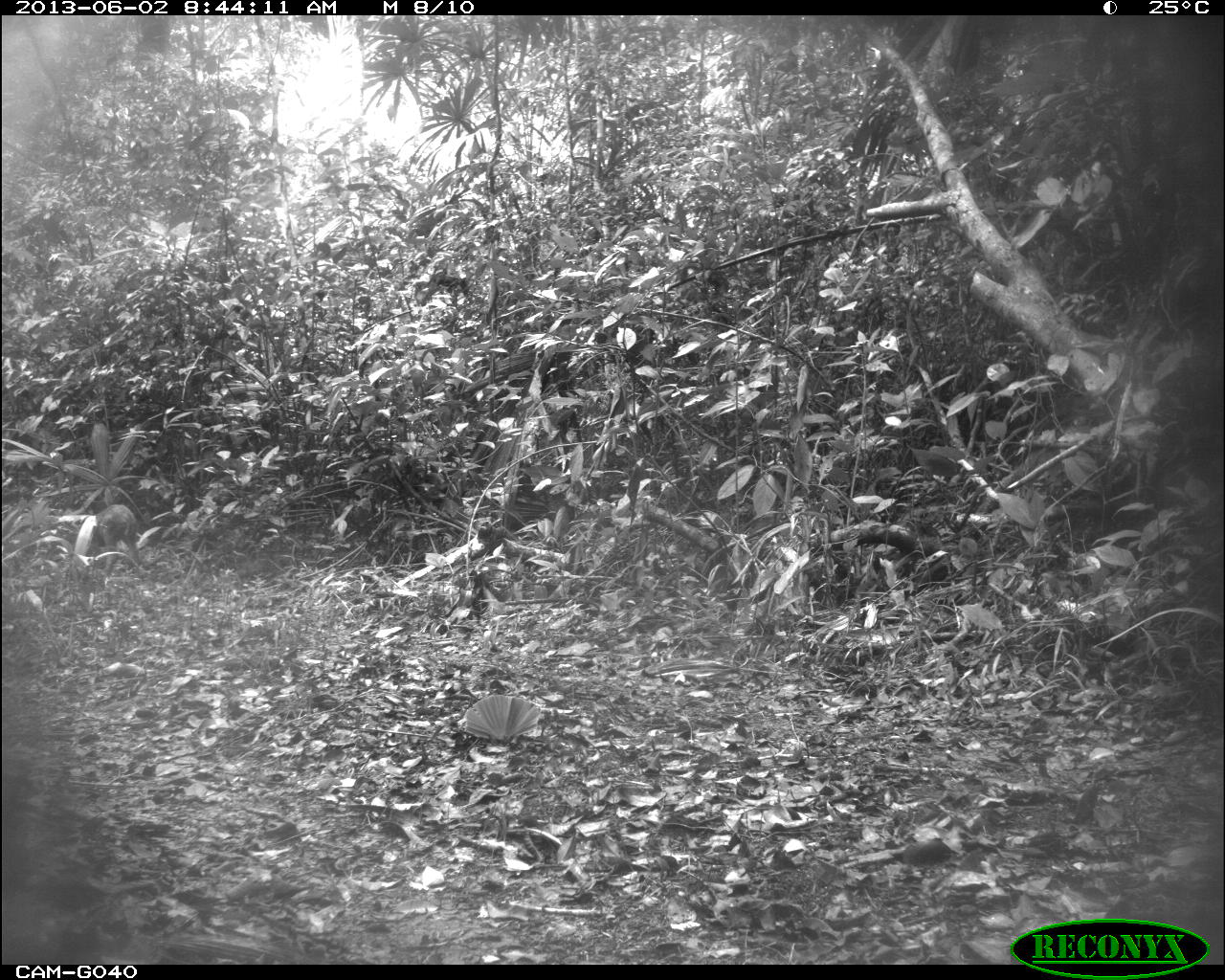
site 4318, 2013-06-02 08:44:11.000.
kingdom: Animalia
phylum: Chordata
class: Mammalia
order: Artiodactyla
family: Cervidae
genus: Mazama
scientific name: Mazama temama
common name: central american red brocket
Mazama temama (central american red brocket), count 2.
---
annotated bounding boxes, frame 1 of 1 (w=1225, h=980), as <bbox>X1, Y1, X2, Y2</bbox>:
mazama temama: <bbox>78, 504, 139, 565</bbox>